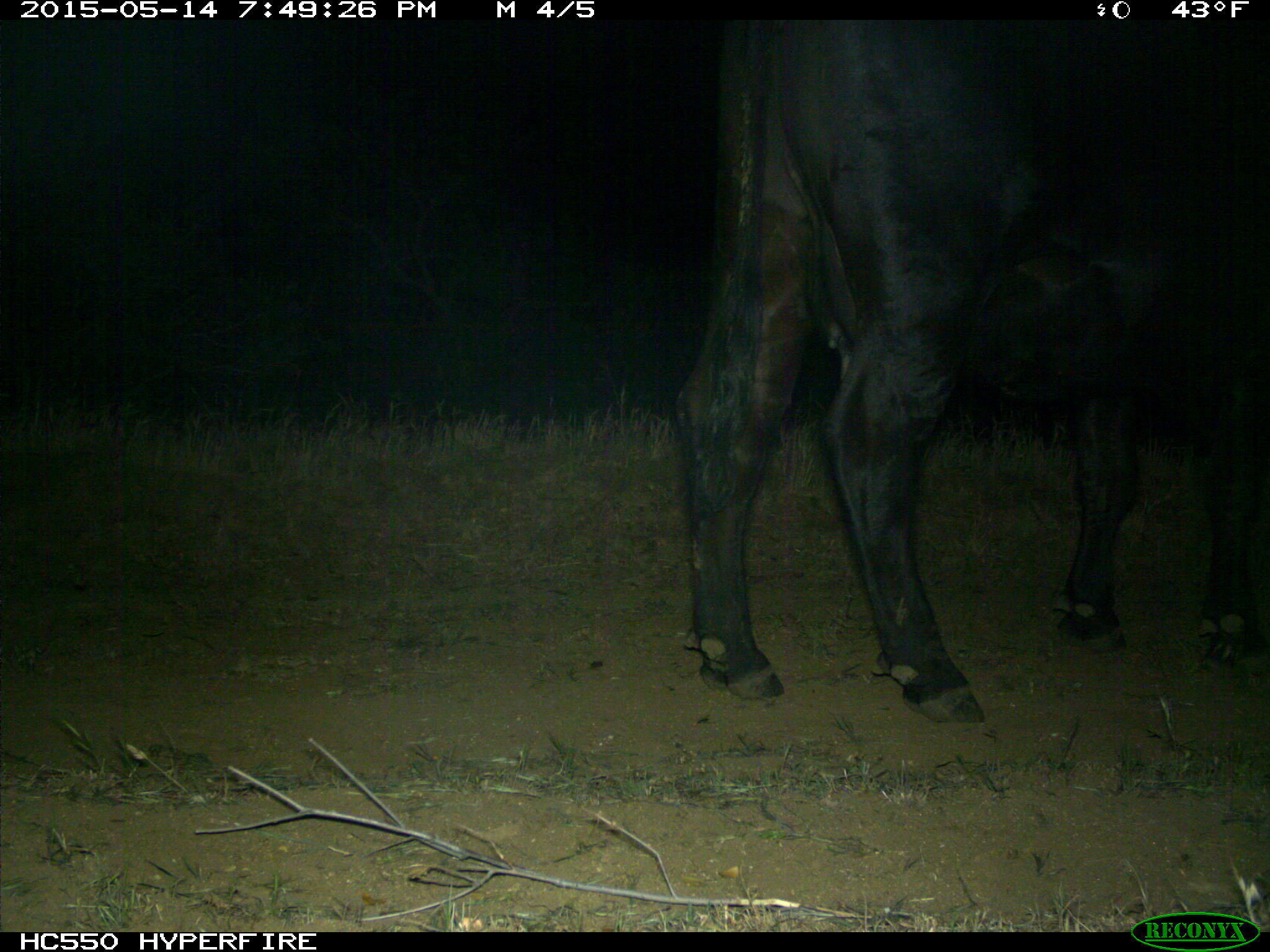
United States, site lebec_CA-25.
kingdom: Animalia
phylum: Chordata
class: Mammalia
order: Artiodactyla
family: Bovidae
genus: Bos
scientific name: Bos taurus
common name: domestic cow